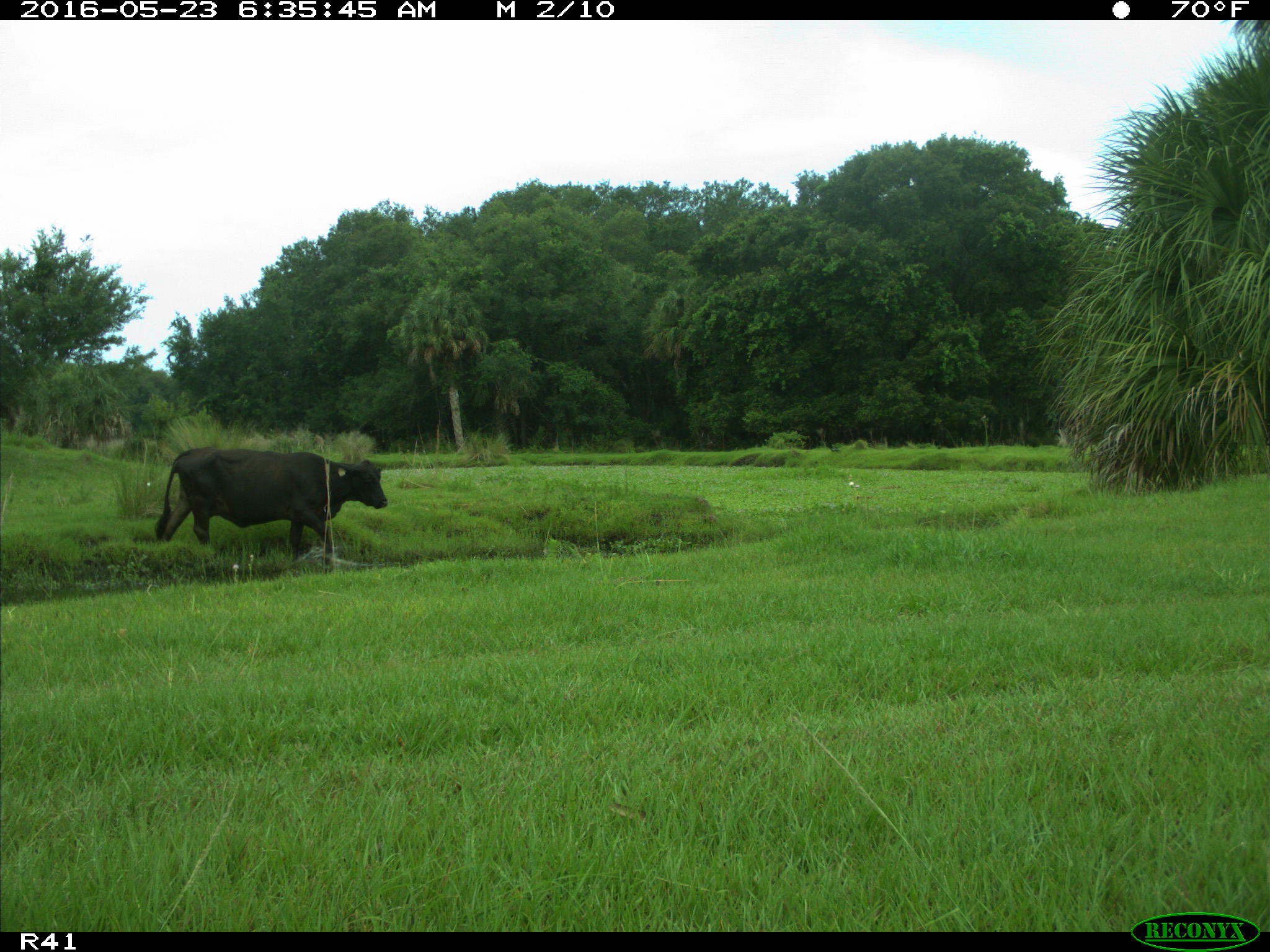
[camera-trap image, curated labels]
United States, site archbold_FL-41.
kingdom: Animalia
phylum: Chordata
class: Mammalia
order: Artiodactyla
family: Bovidae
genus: Bos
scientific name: Bos taurus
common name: domestic cow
Bos taurus (domestic cow).